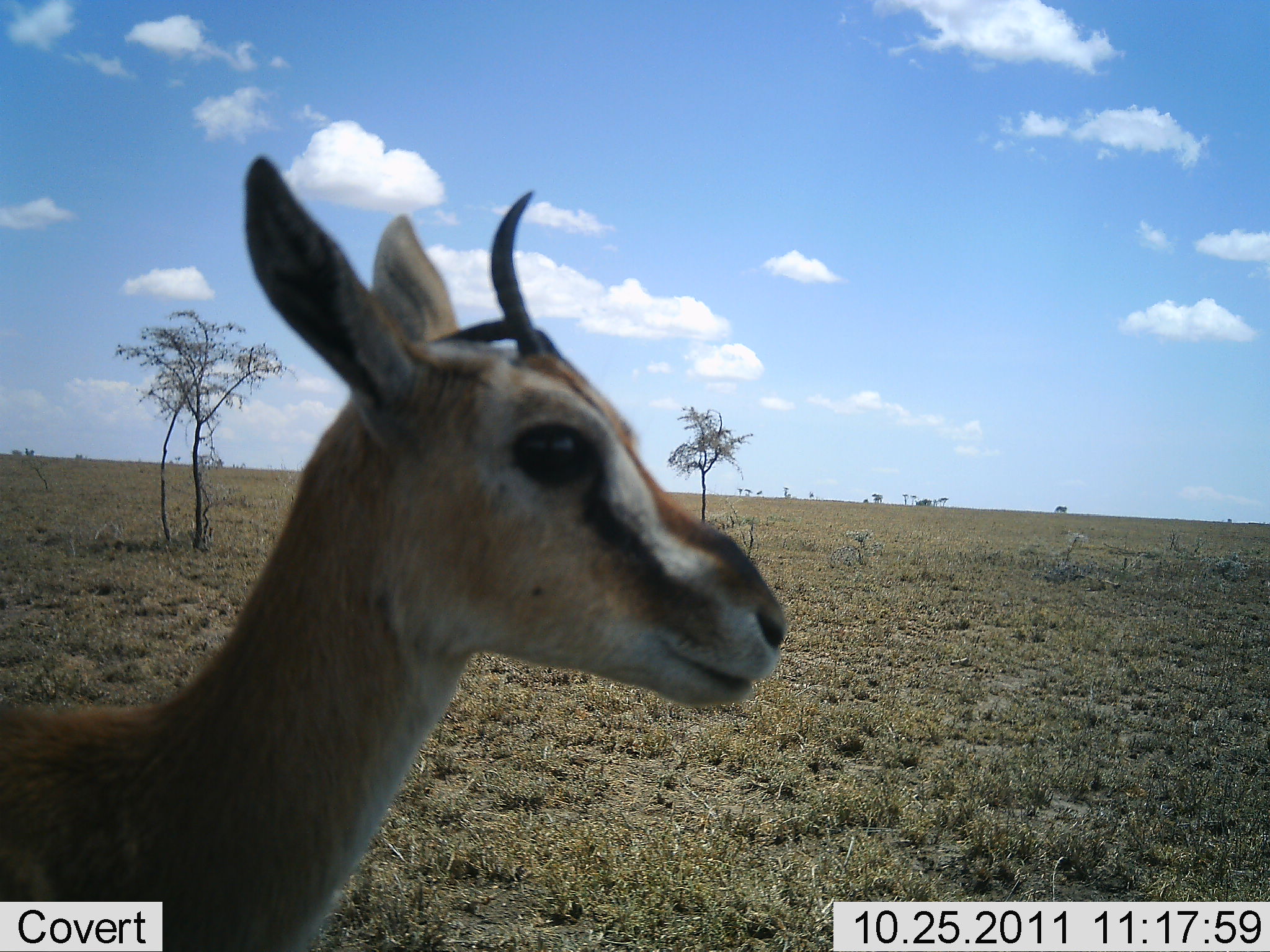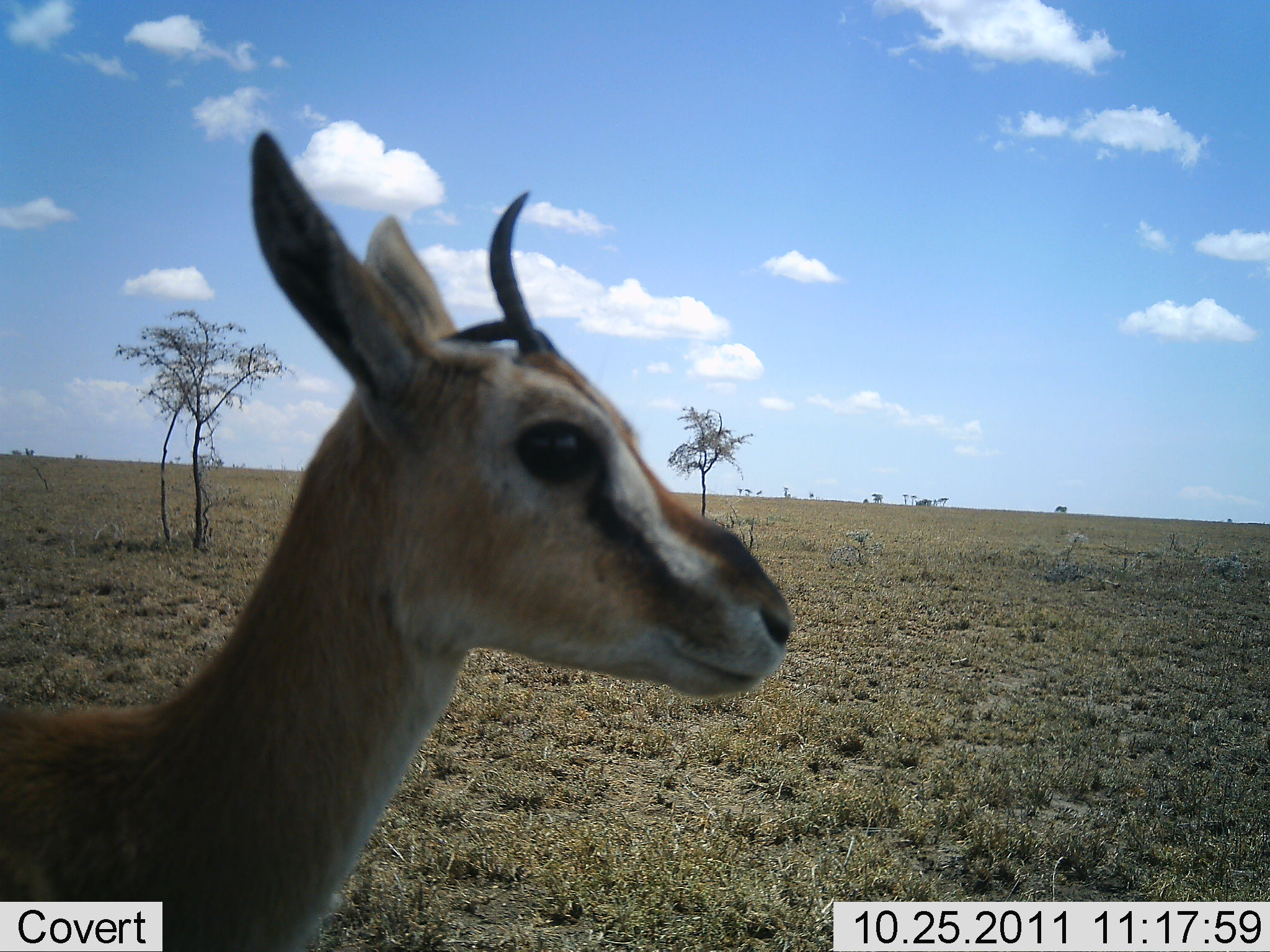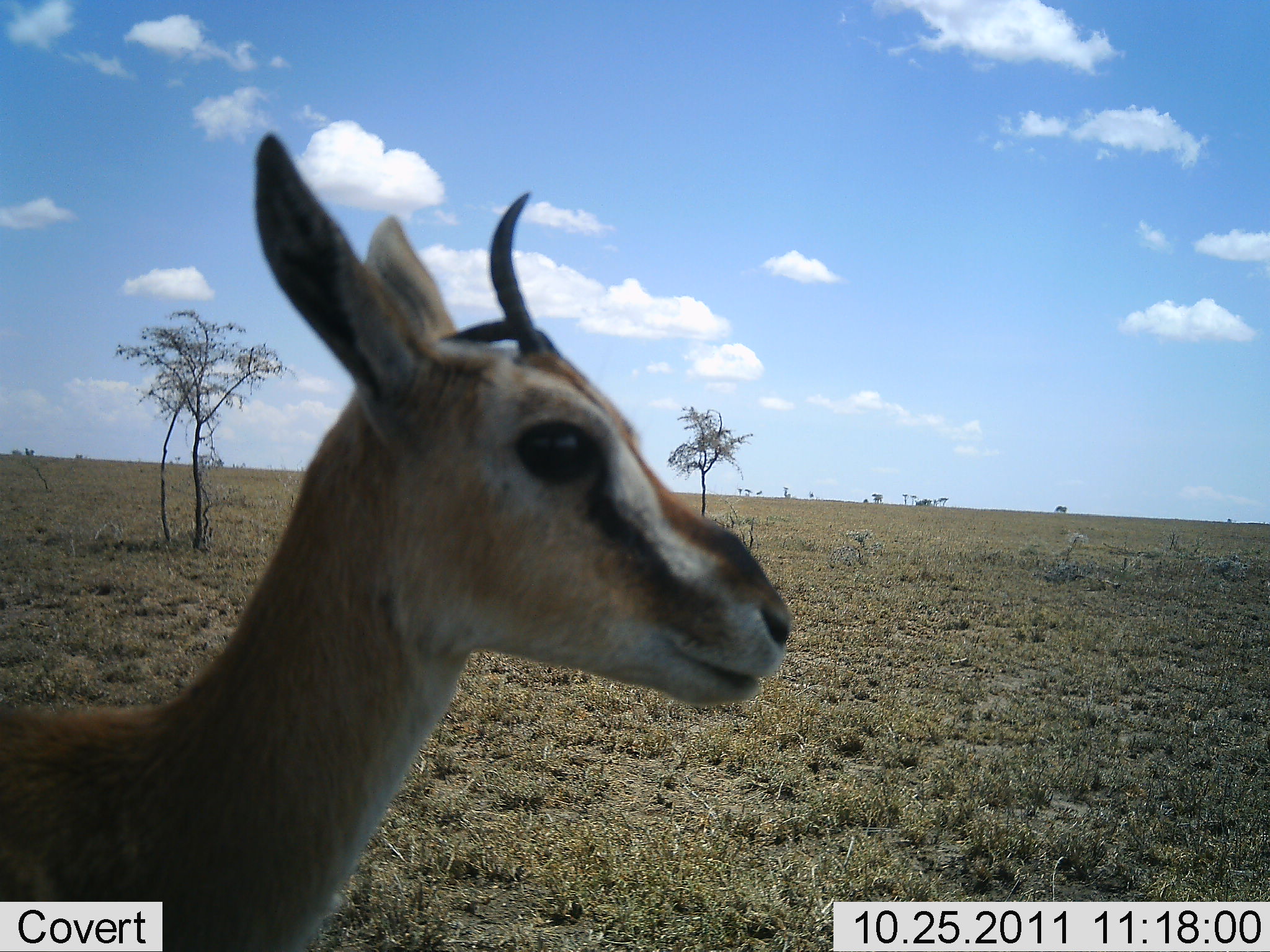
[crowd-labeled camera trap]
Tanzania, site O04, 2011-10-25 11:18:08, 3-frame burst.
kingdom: Animalia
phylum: Chordata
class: Mammalia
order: Artiodactyla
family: Bovidae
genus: Eudorcas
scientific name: Eudorcas thomsonii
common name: thomson's gazelle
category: gazellethomsons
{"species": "gazellethomsons (thomson's gazelle) (Eudorcas thomsonii)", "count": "1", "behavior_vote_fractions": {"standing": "80%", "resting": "7%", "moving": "7%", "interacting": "0%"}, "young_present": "7%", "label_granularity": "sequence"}